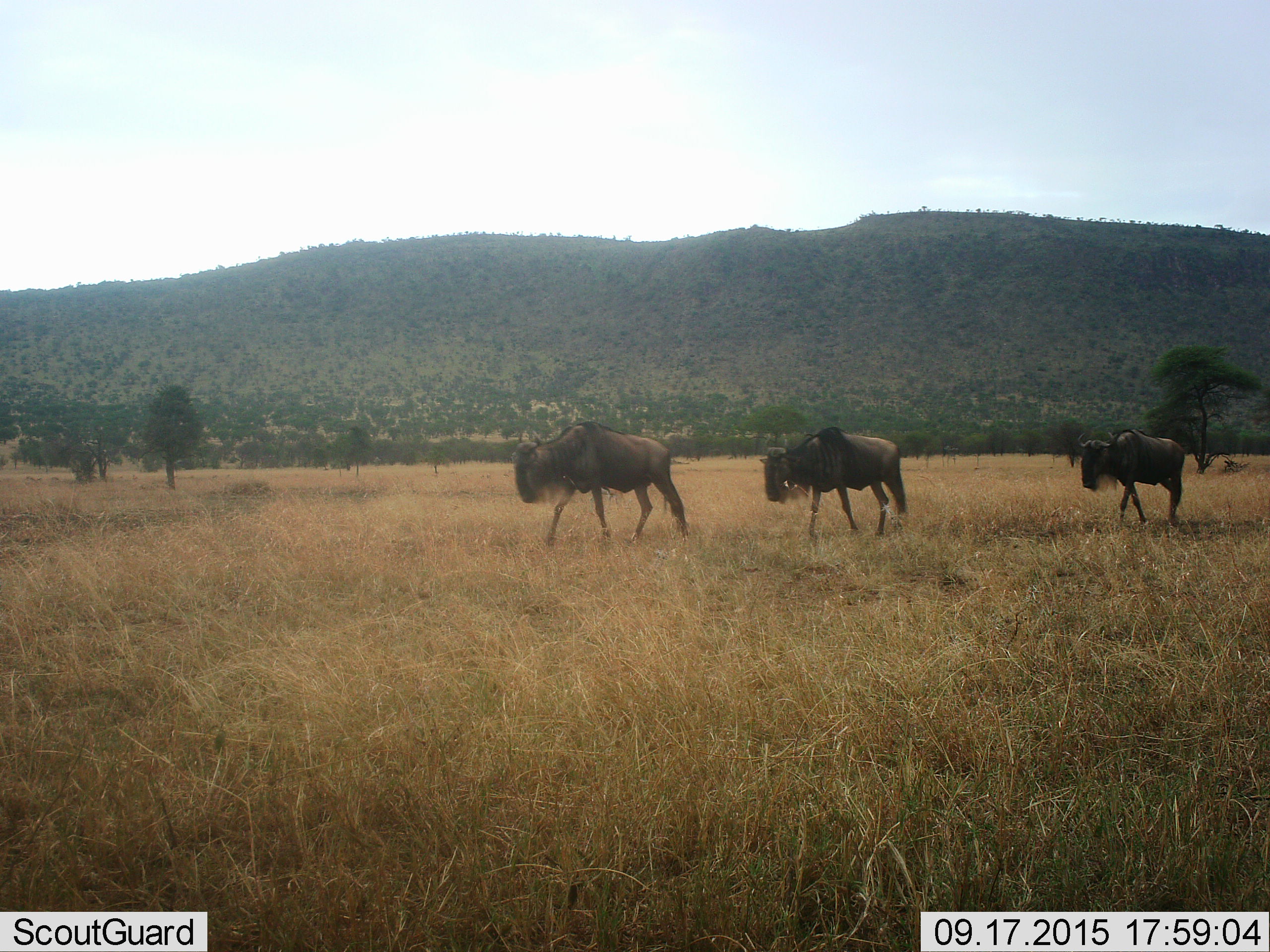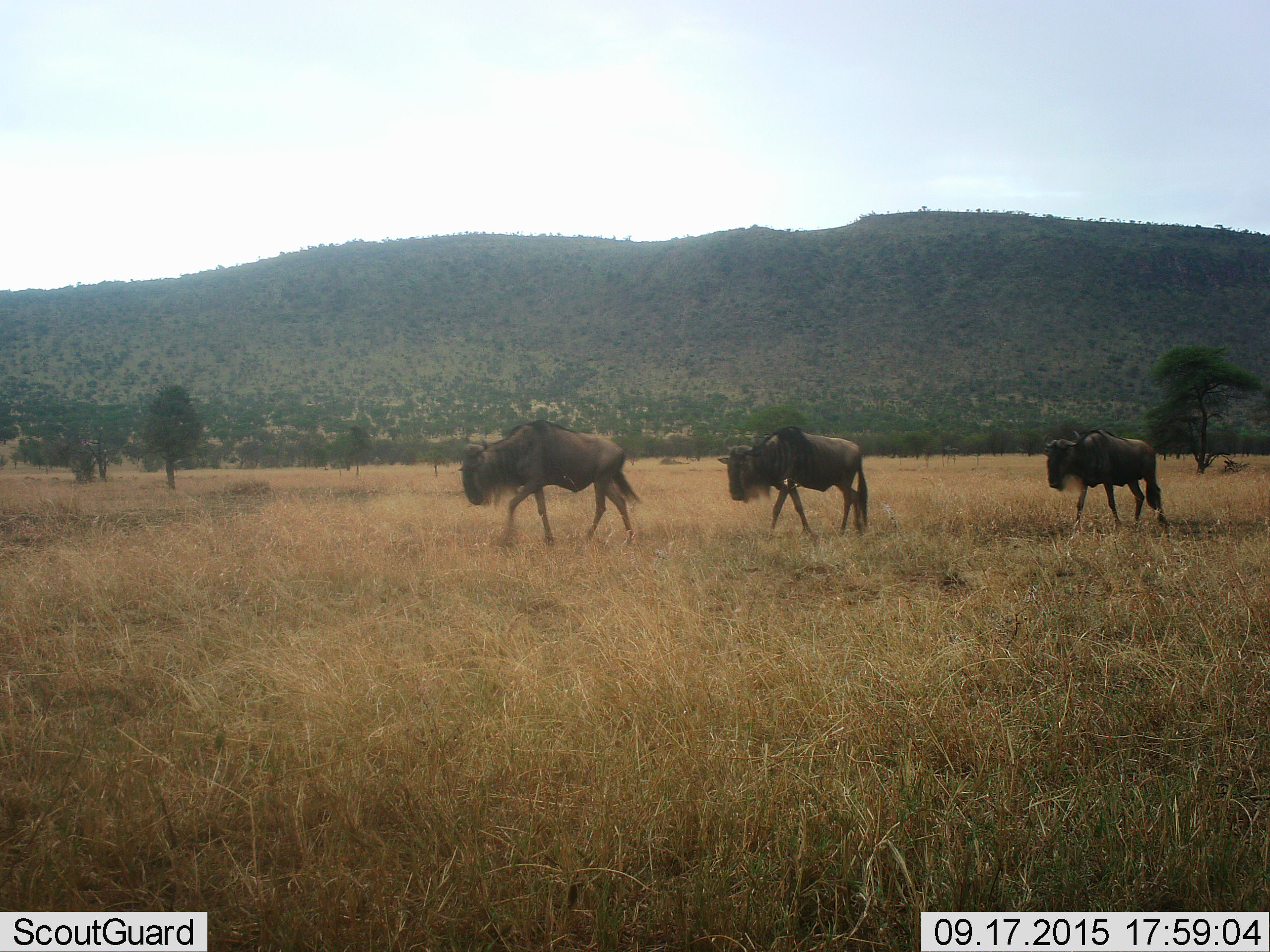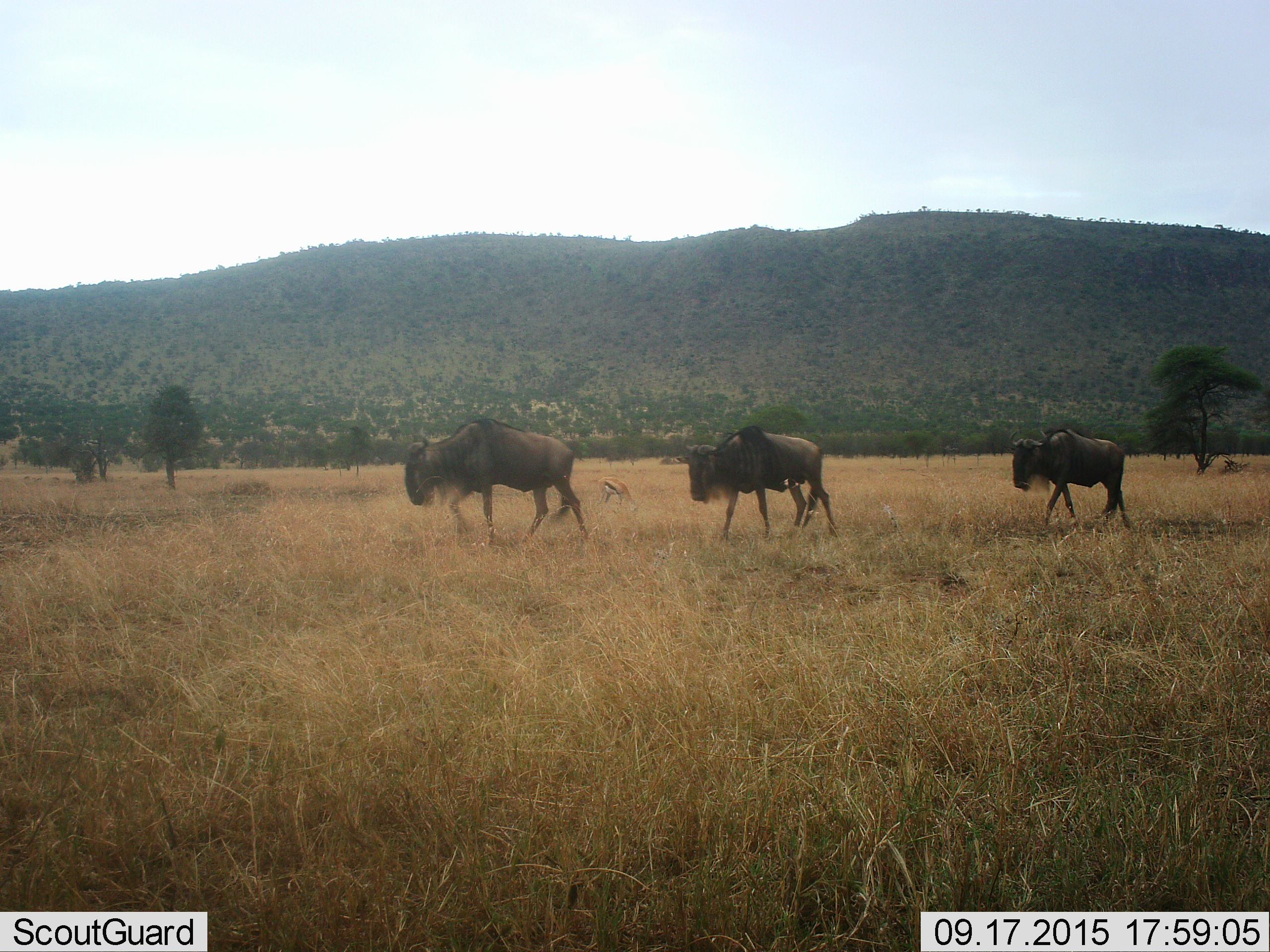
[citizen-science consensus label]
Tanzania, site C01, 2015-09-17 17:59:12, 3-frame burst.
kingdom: Animalia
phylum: Chordata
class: Mammalia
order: Artiodactyla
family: Bovidae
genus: Connochaetes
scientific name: Connochaetes taurinus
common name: blue wildebeest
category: wildebeest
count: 3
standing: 5%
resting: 0%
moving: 95%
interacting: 0%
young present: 5%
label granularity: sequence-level